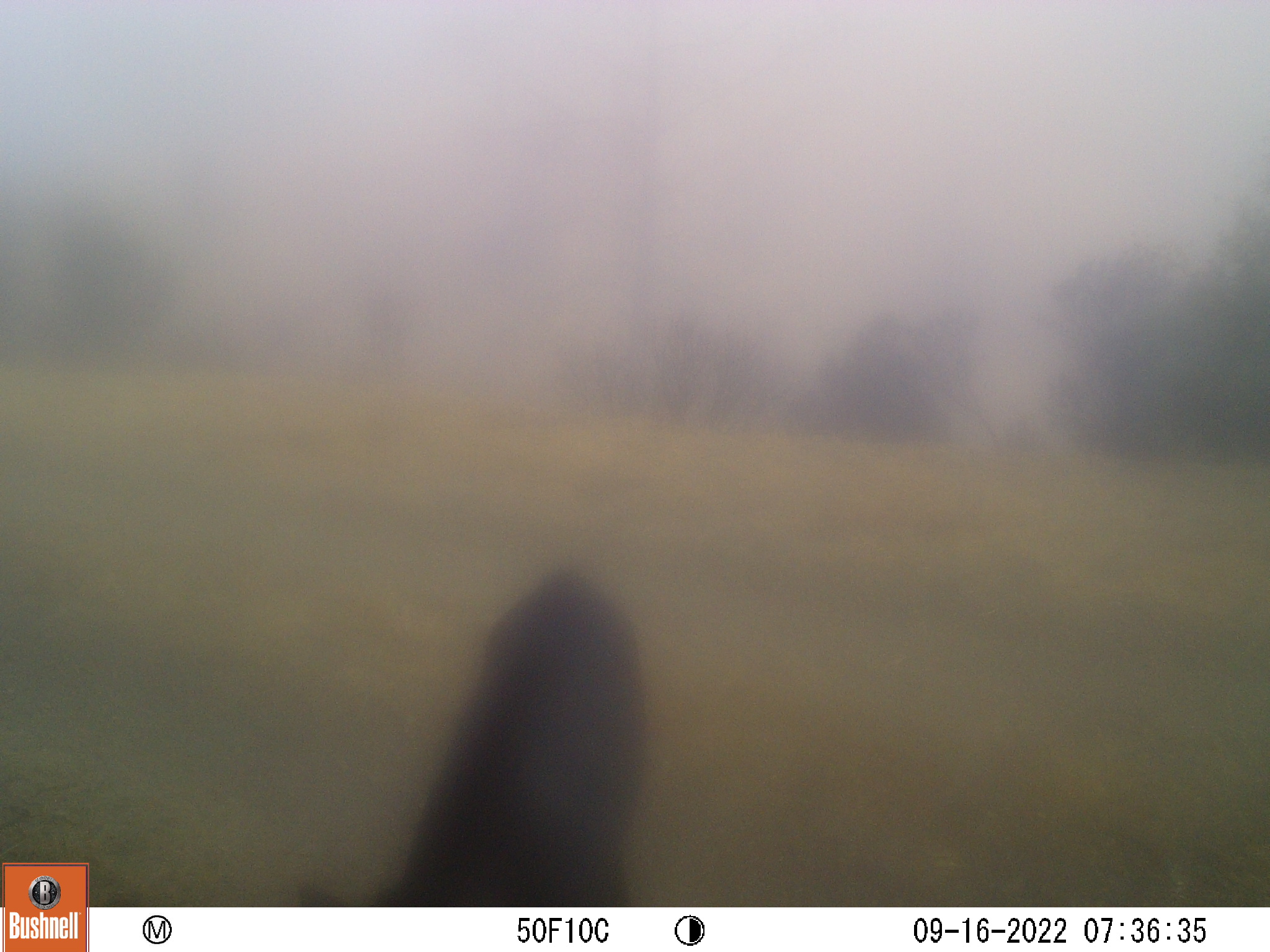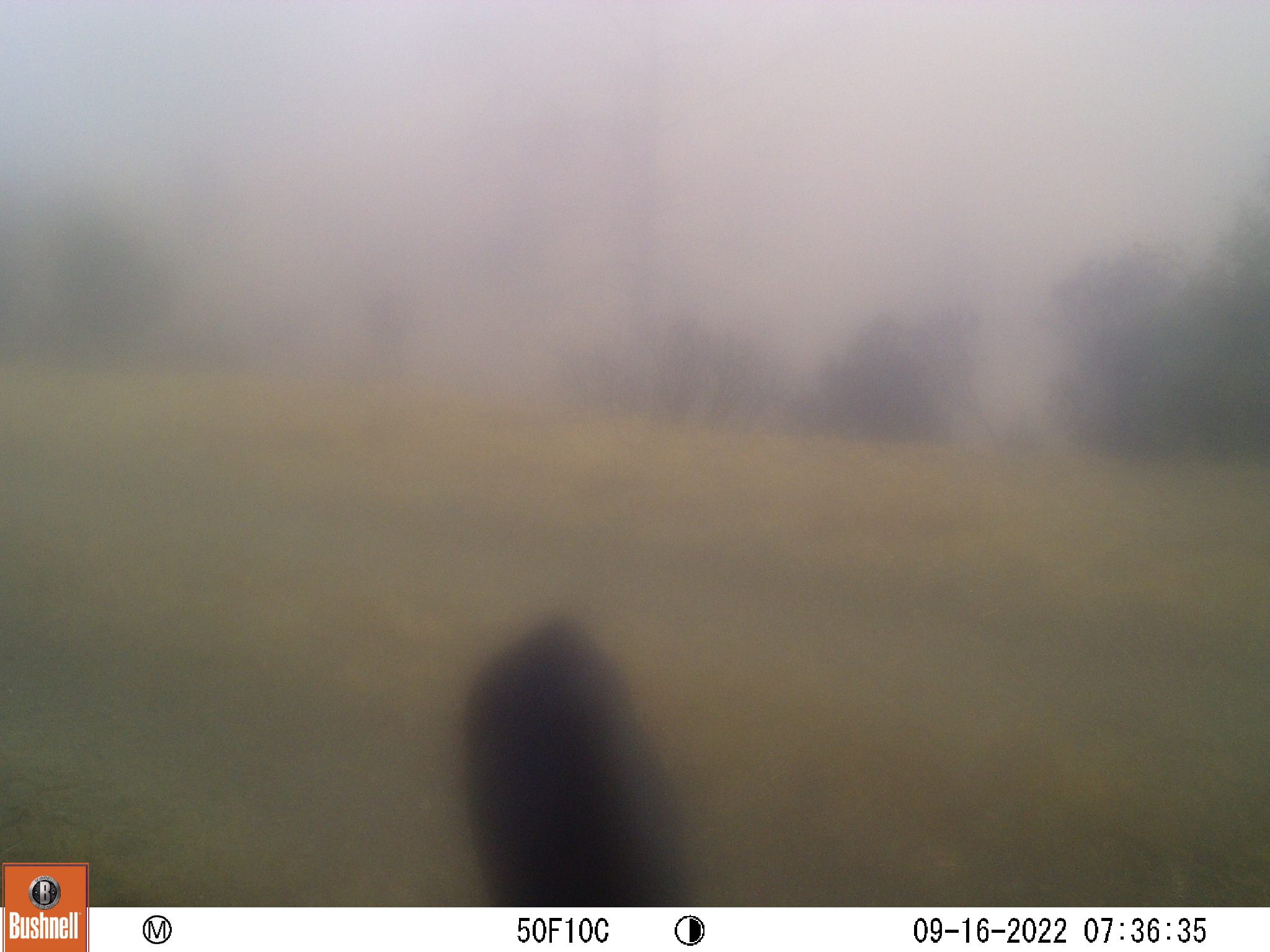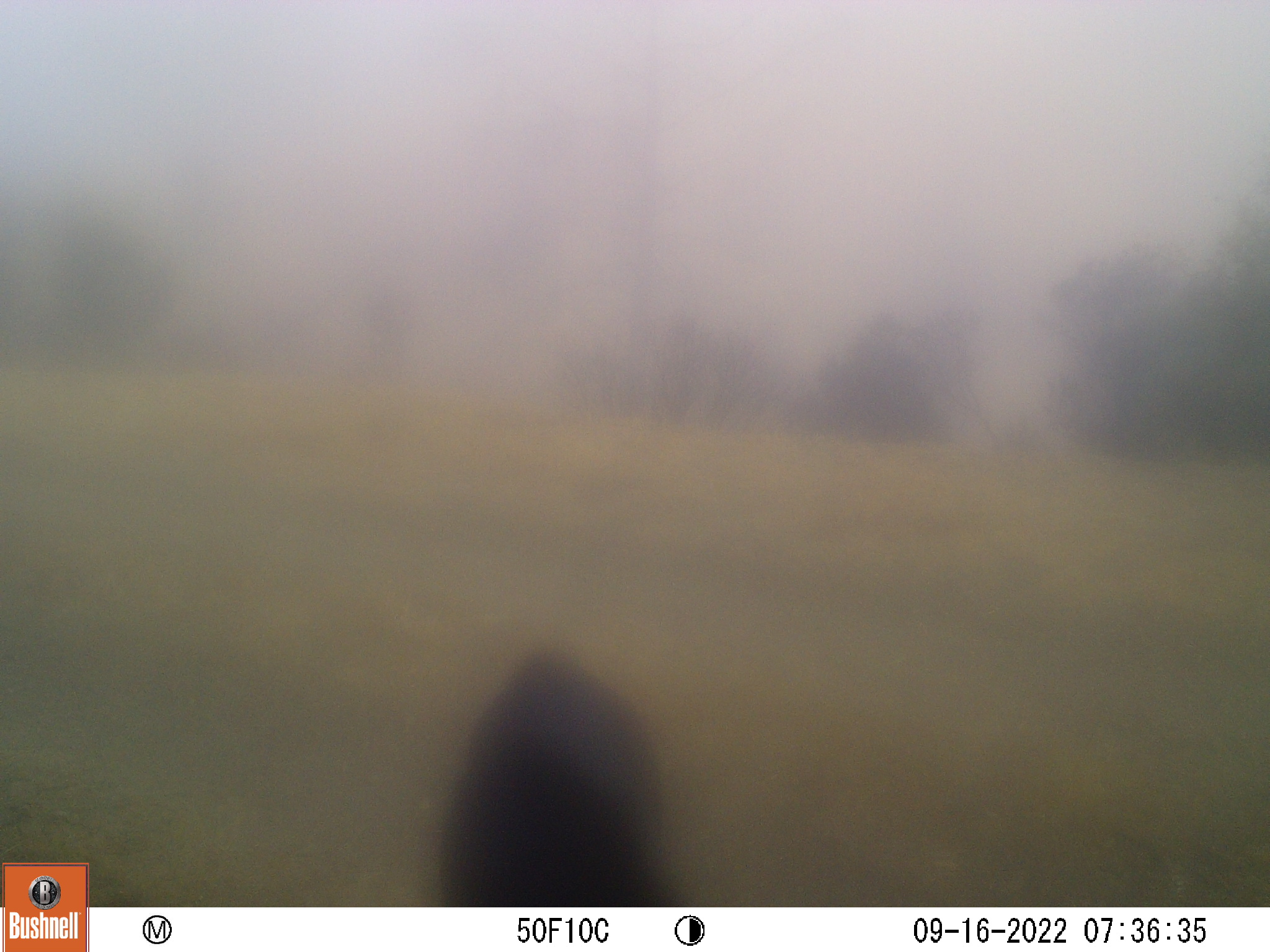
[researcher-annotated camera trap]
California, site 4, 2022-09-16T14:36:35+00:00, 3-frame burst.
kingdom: Animalia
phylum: Chordata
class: Mammalia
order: Artiodactyla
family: Suidae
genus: Sus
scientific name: Sus scrofa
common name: wild boar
Wild boar (Sus scrofa).